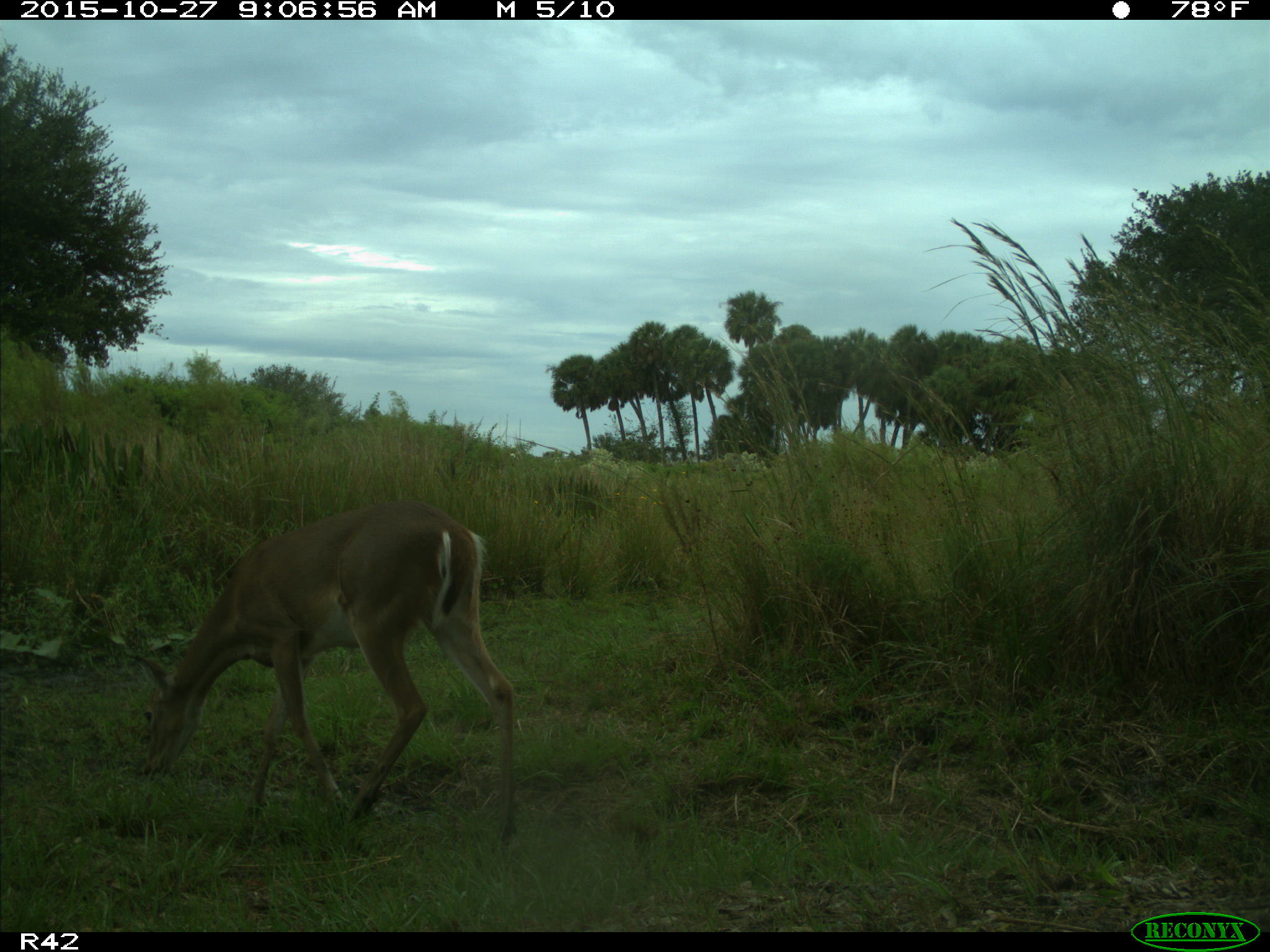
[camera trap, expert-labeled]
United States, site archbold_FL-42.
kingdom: Animalia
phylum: Chordata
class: Mammalia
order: Artiodactyla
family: Cervidae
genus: Odocoileus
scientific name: Odocoileus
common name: deer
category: unidentified deer